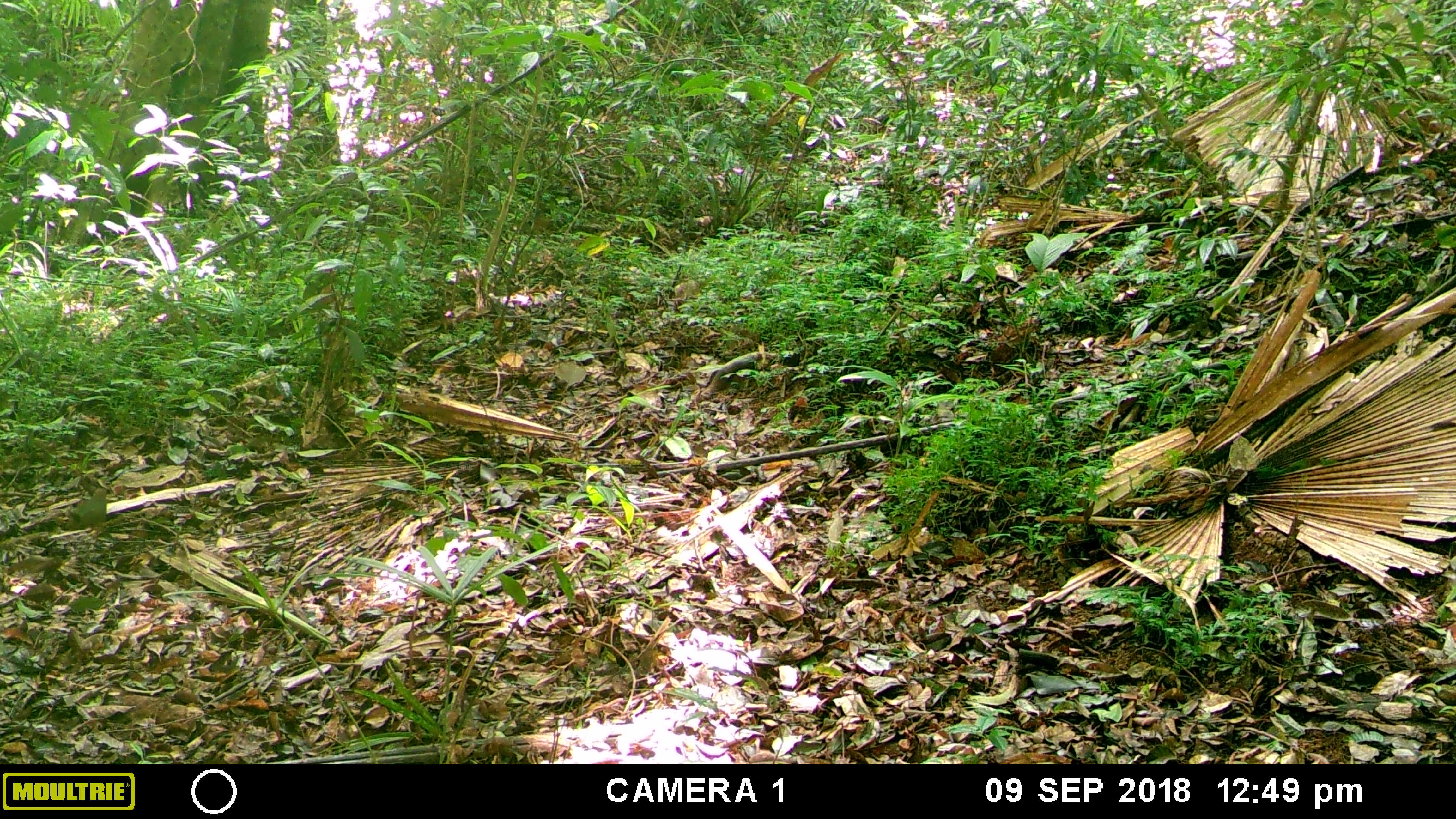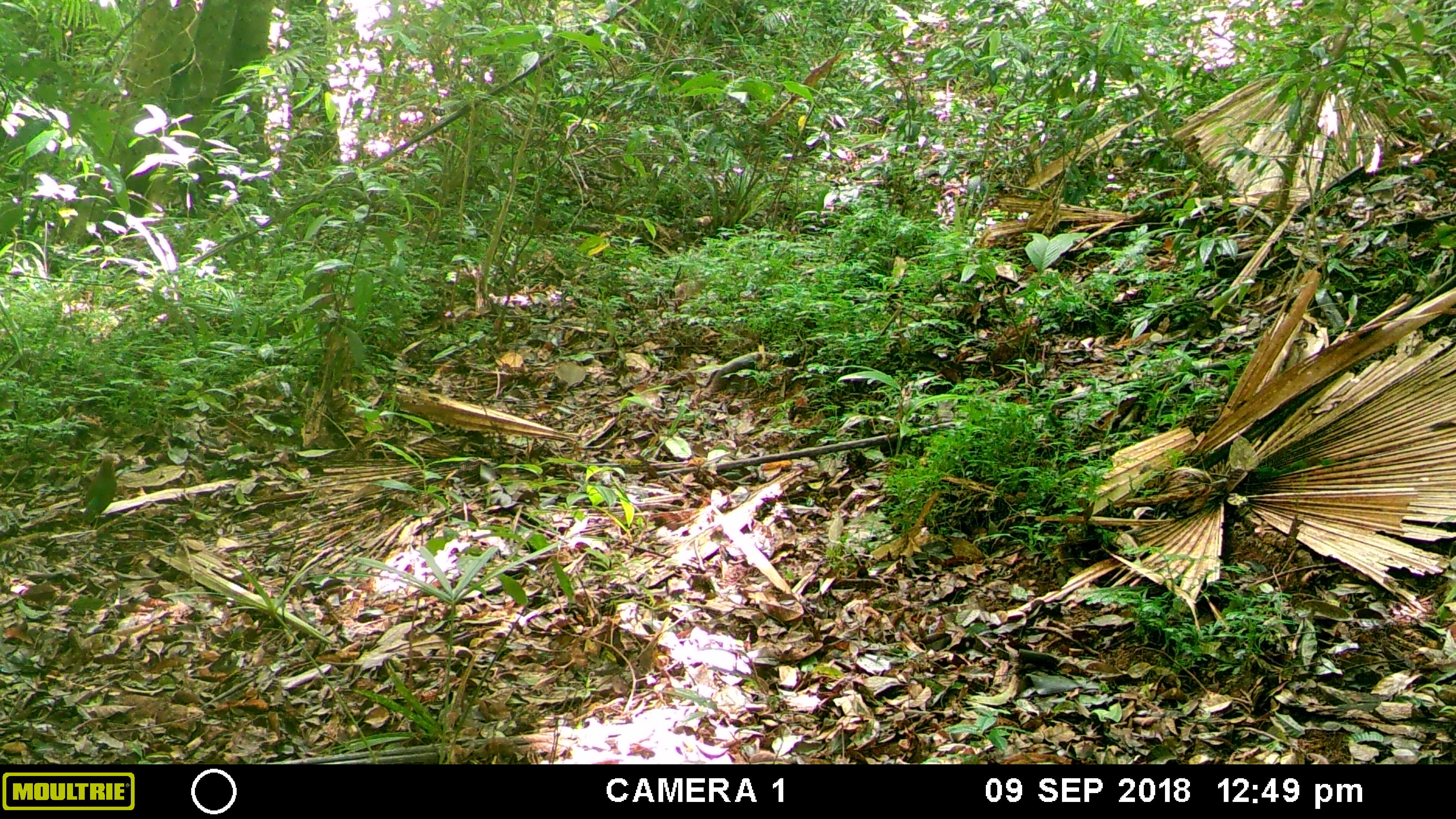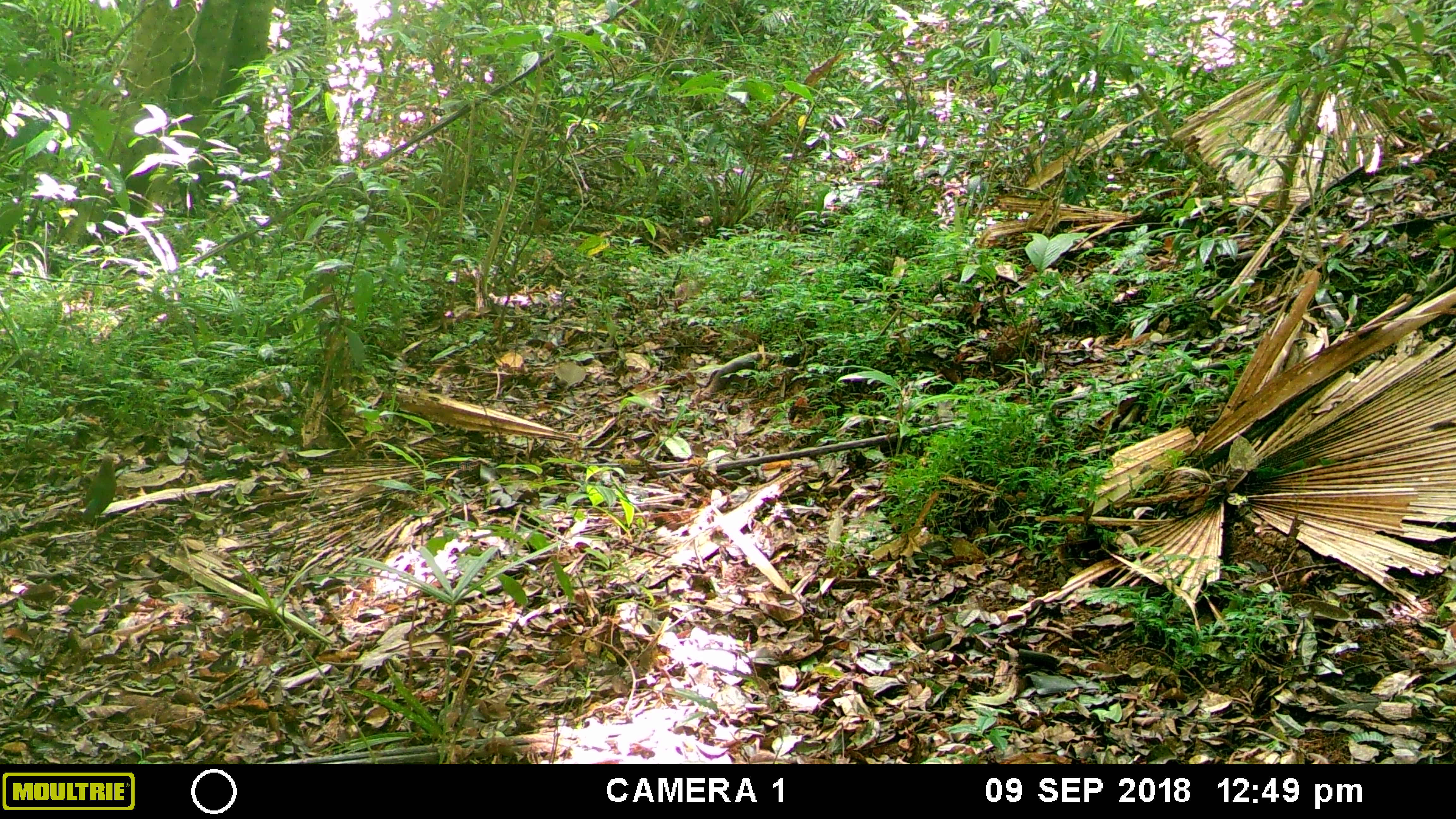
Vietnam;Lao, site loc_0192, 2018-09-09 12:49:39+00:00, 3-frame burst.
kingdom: Animalia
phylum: Chordata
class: Aves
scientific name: Aves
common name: bird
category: unidentified bird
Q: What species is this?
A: Unidentified bird (bird) (Aves).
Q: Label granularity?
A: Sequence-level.